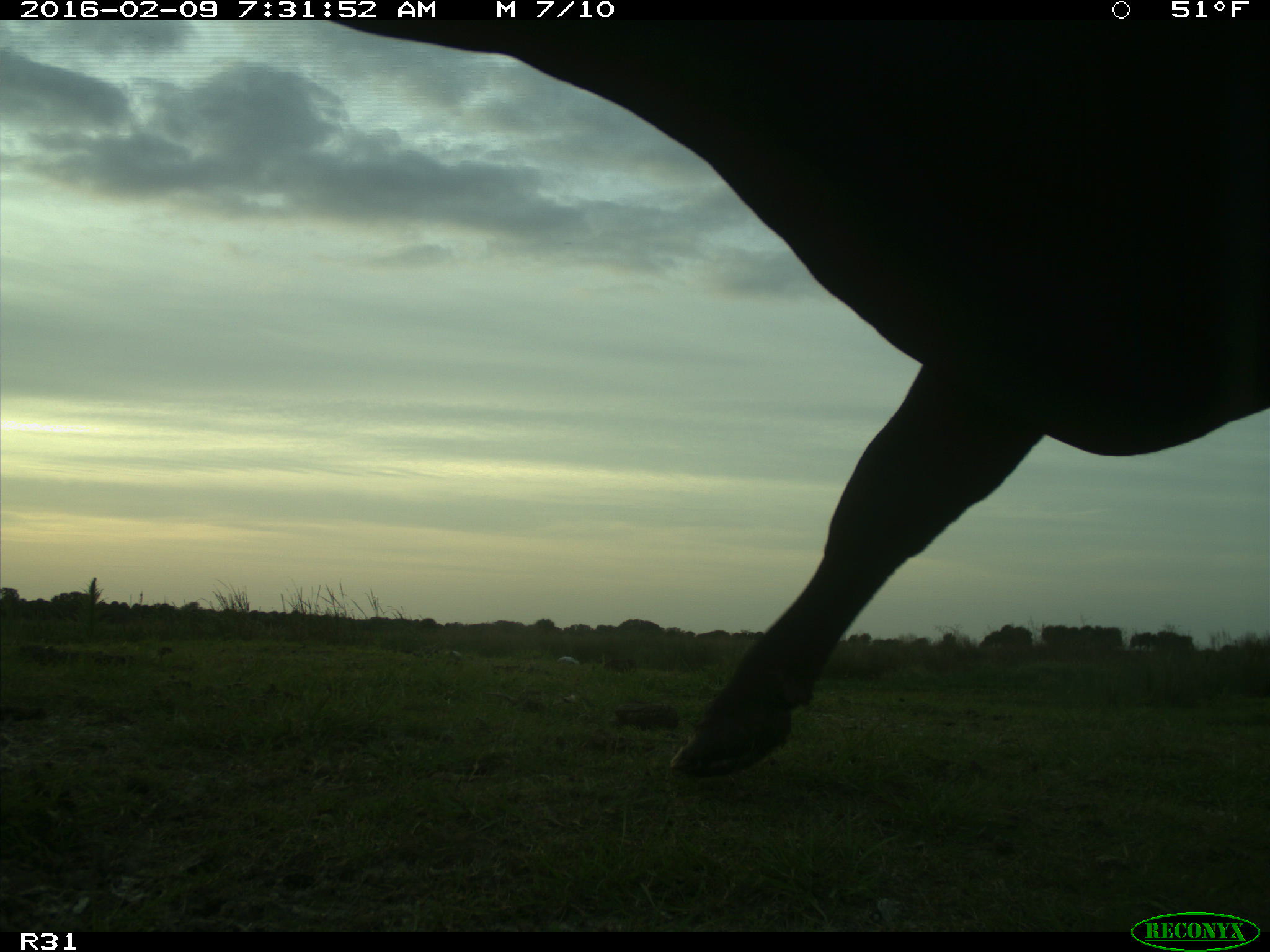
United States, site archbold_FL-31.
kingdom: Animalia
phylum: Chordata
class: Mammalia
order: Artiodactyla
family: Bovidae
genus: Bos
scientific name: Bos taurus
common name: domestic cow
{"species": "Bos taurus (domestic cow)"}